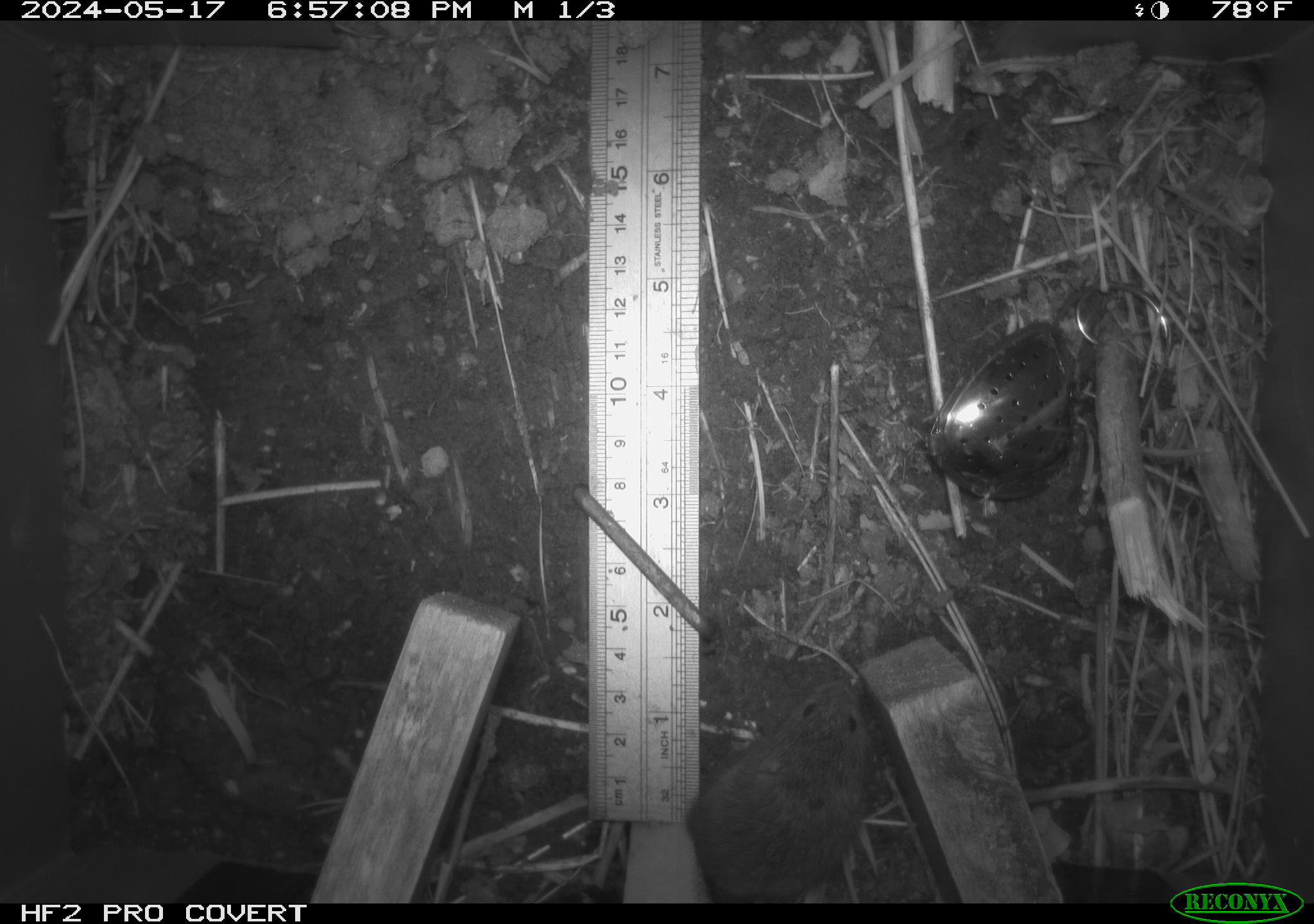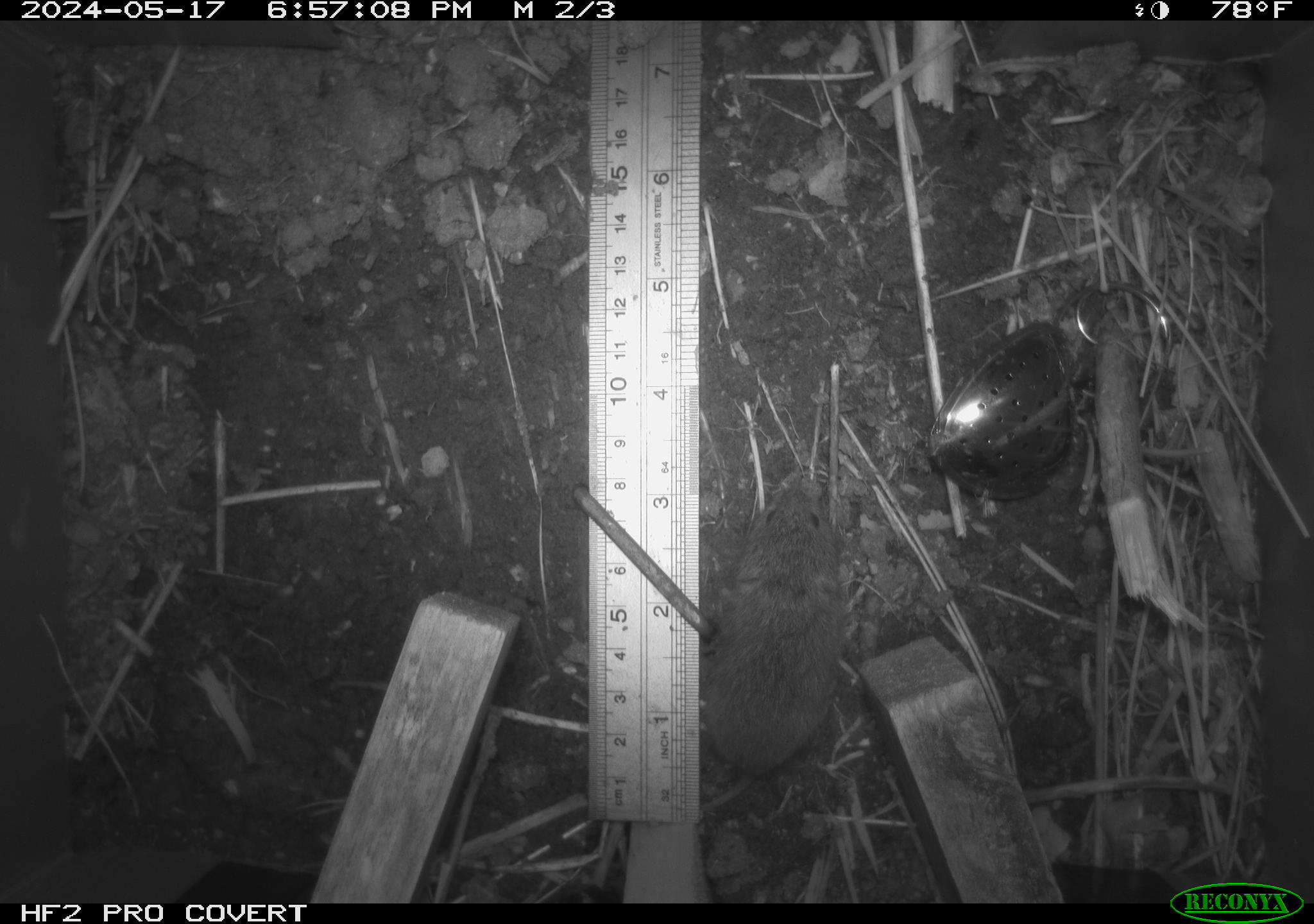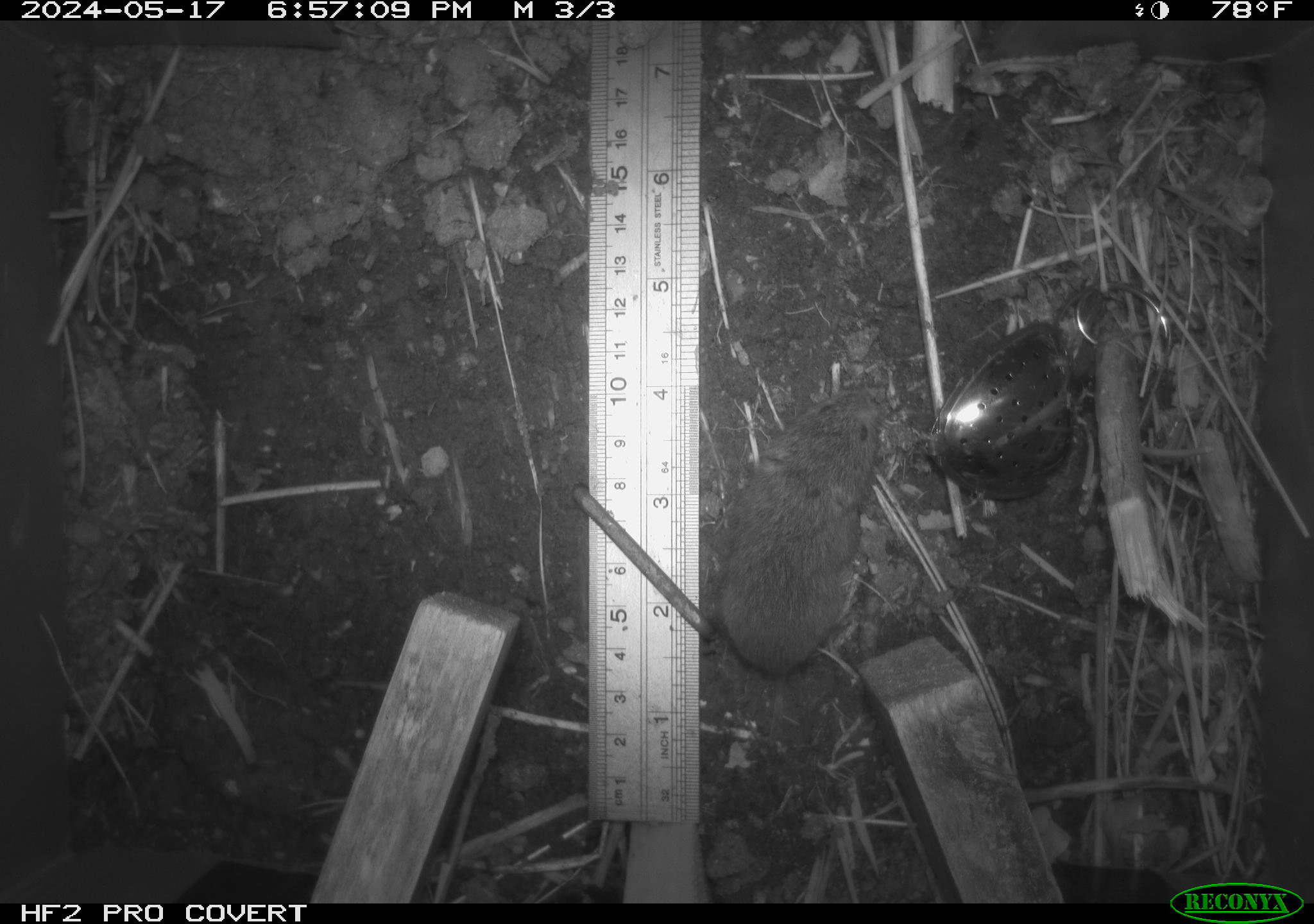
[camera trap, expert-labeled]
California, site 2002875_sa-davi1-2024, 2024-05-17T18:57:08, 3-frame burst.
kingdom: Animalia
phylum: Chordata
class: Mammalia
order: Rodentia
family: Cricetidae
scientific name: Arvicolinae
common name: voles, lemmings, and muskrats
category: arvicolinae subfamily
Arvicolinae subfamily (voles, lemmings, and muskrats) (Arvicolinae).